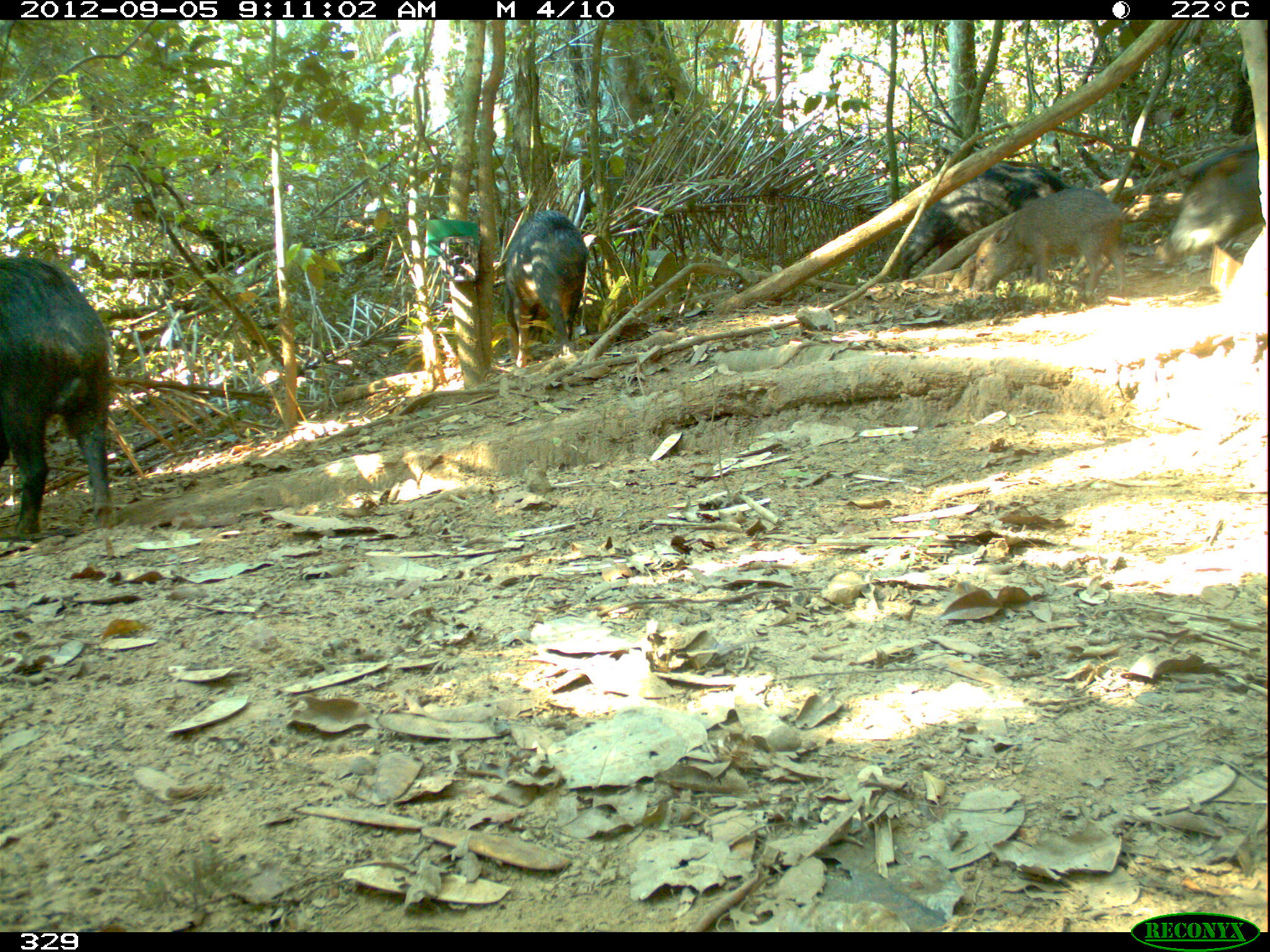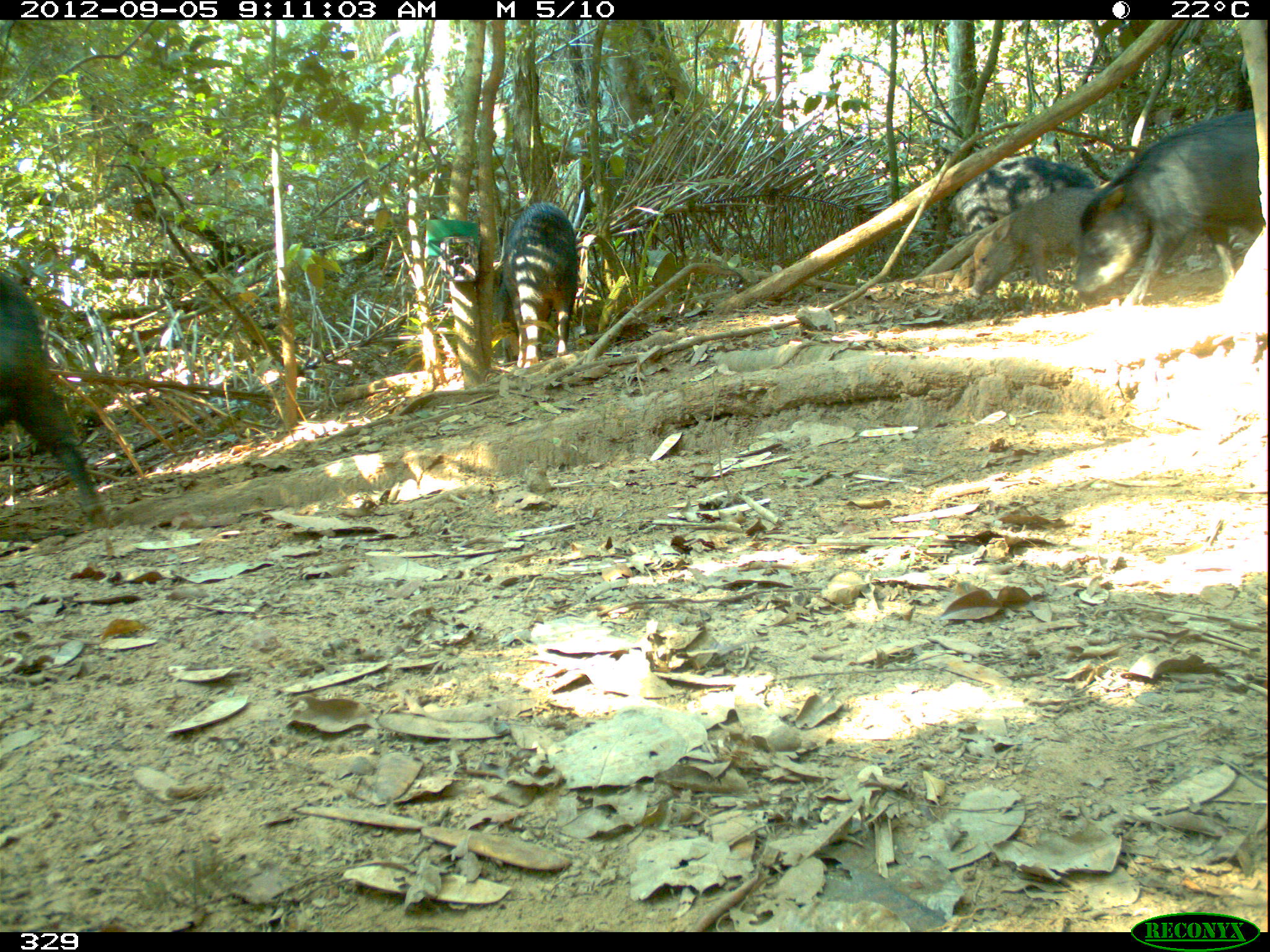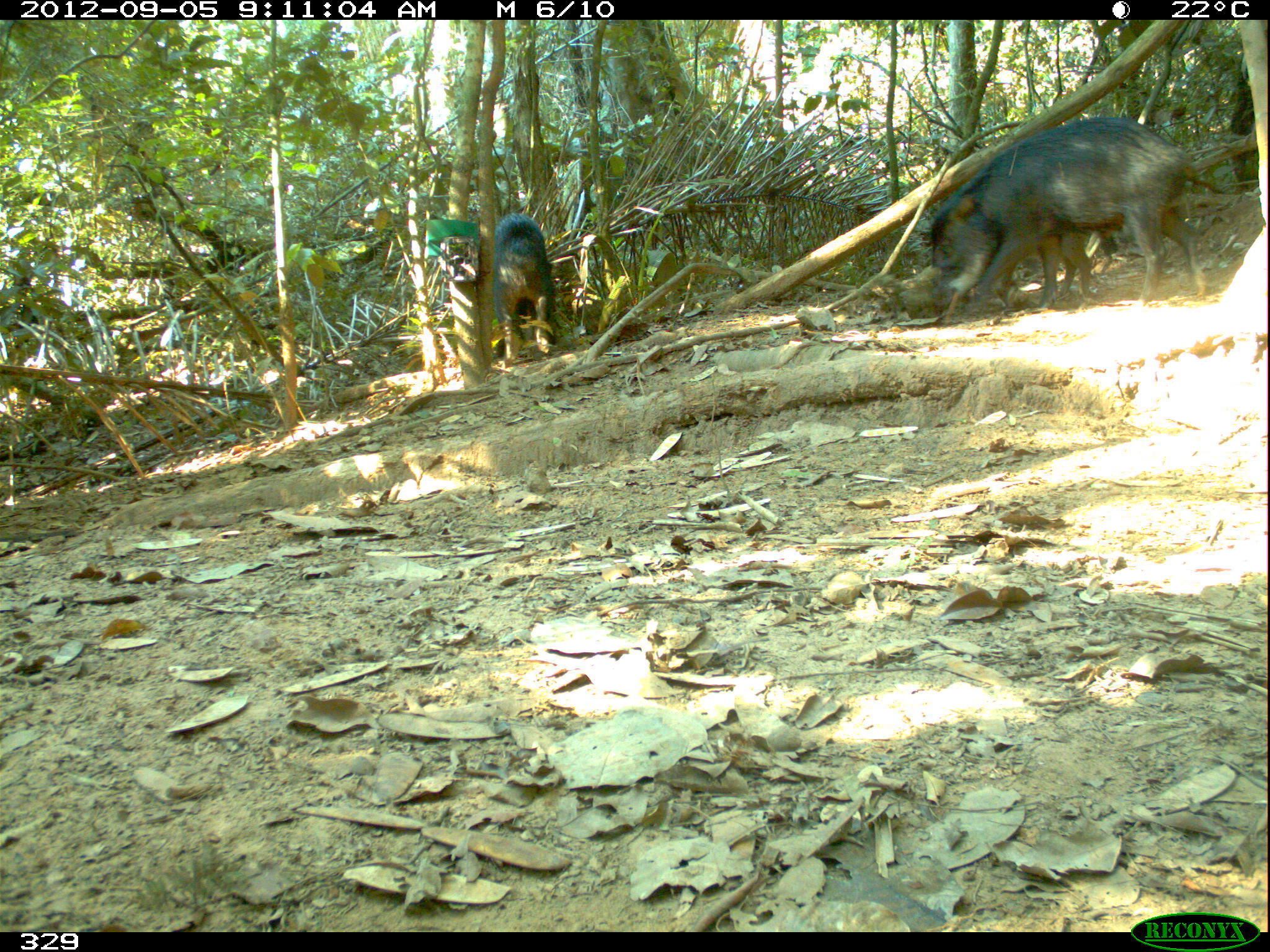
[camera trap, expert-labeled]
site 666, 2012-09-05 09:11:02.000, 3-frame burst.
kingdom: Animalia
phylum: Chordata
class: Mammalia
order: Artiodactyla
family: Tayassuidae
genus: Tayassu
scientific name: Tayassu pecari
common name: white-lipped peccary